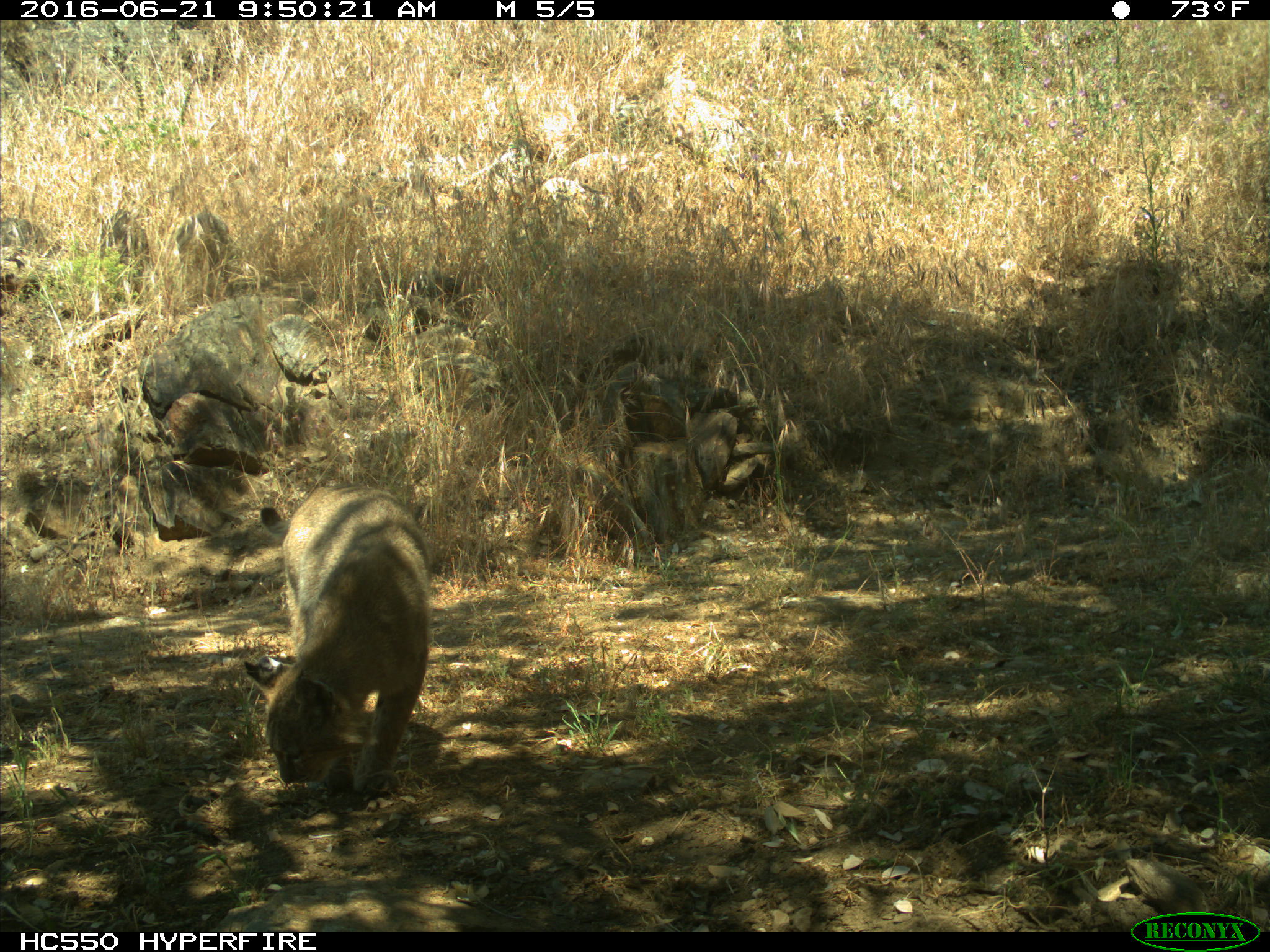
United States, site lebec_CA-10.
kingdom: Animalia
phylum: Chordata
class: Mammalia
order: Carnivora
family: Felidae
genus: Lynx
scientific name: Lynx rufus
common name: bobcat